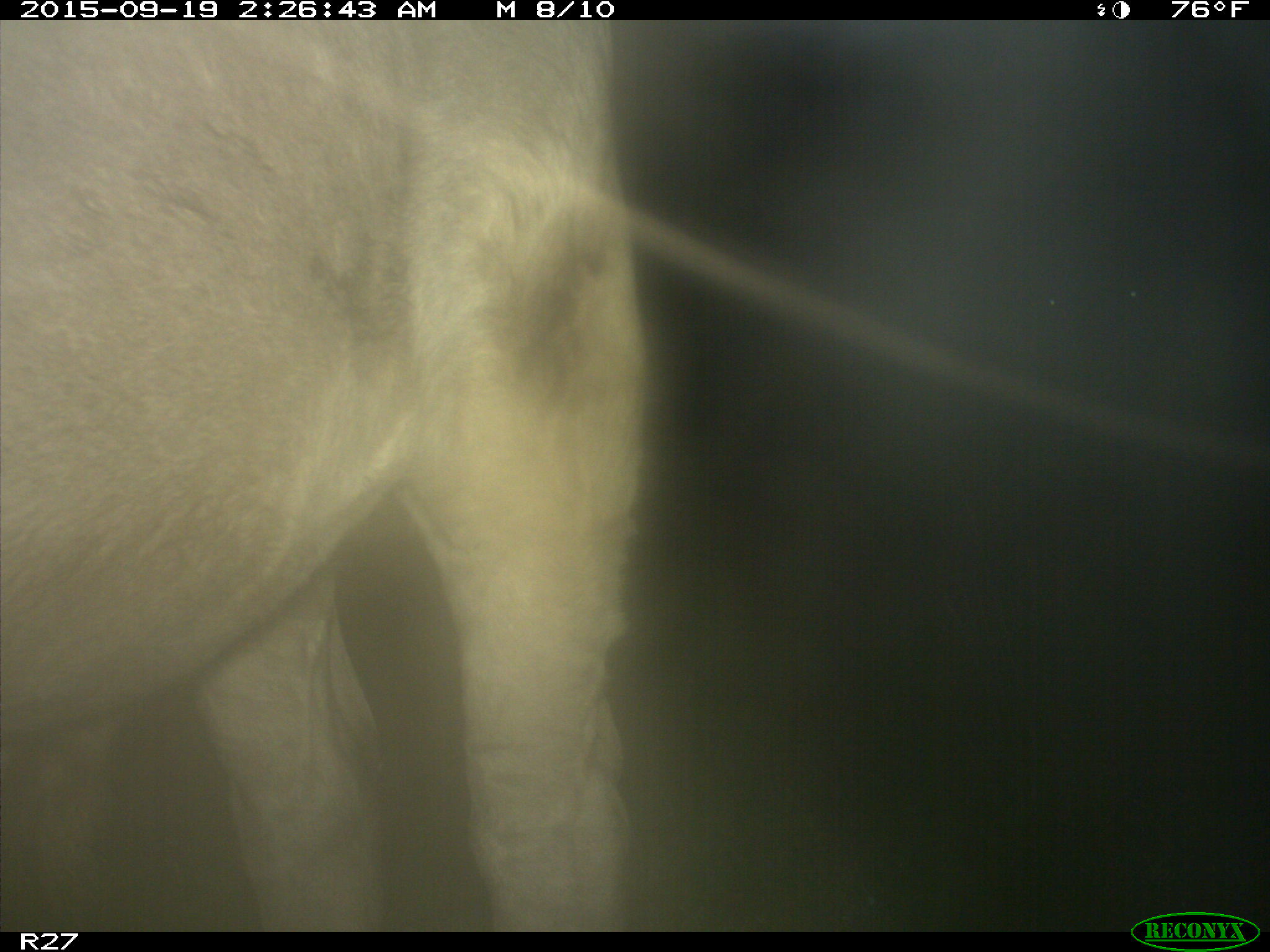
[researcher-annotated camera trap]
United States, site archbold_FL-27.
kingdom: Animalia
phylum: Chordata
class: Mammalia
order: Artiodactyla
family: Bovidae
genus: Bos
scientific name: Bos taurus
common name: domestic cow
Bos taurus (domestic cow).